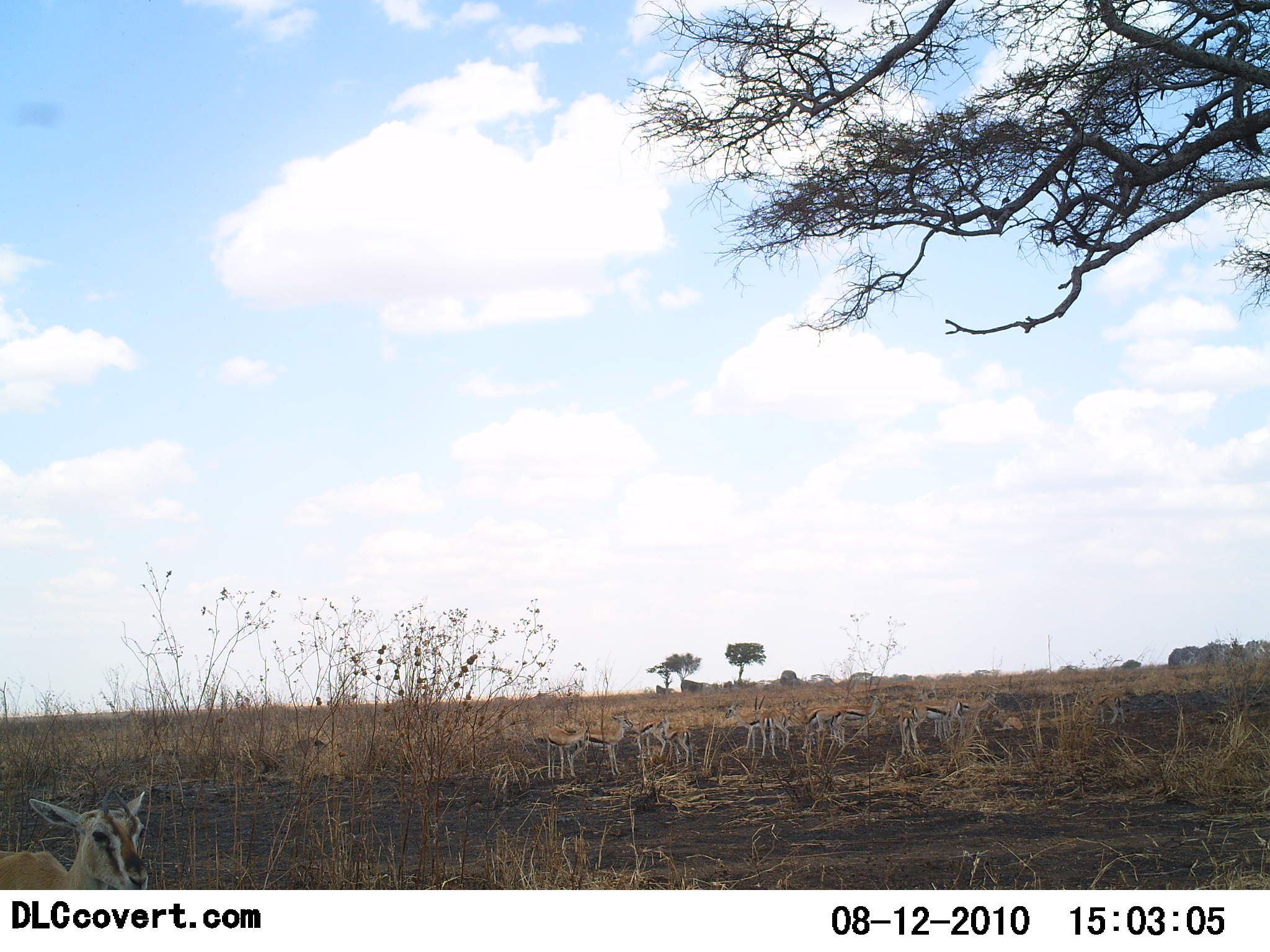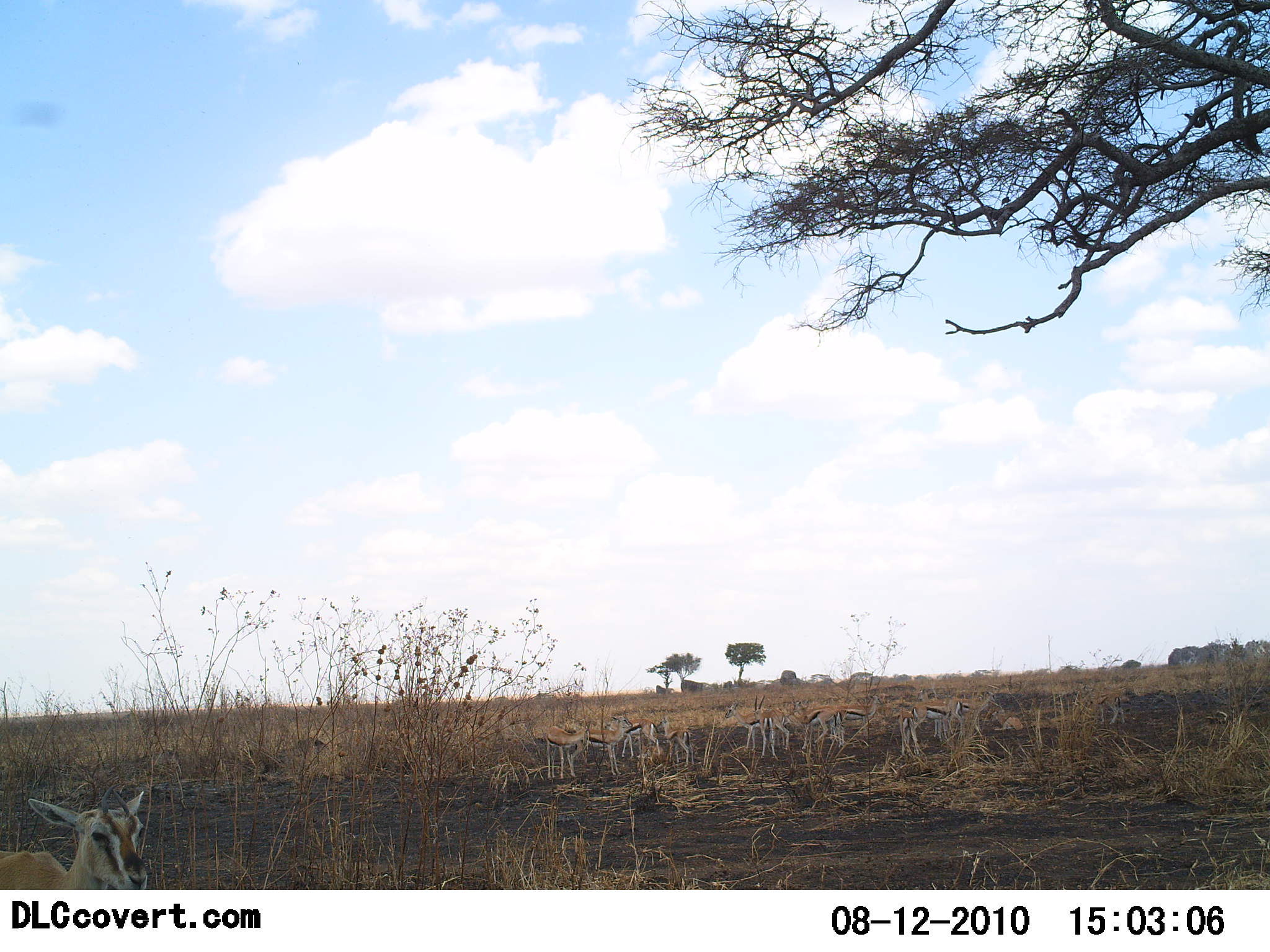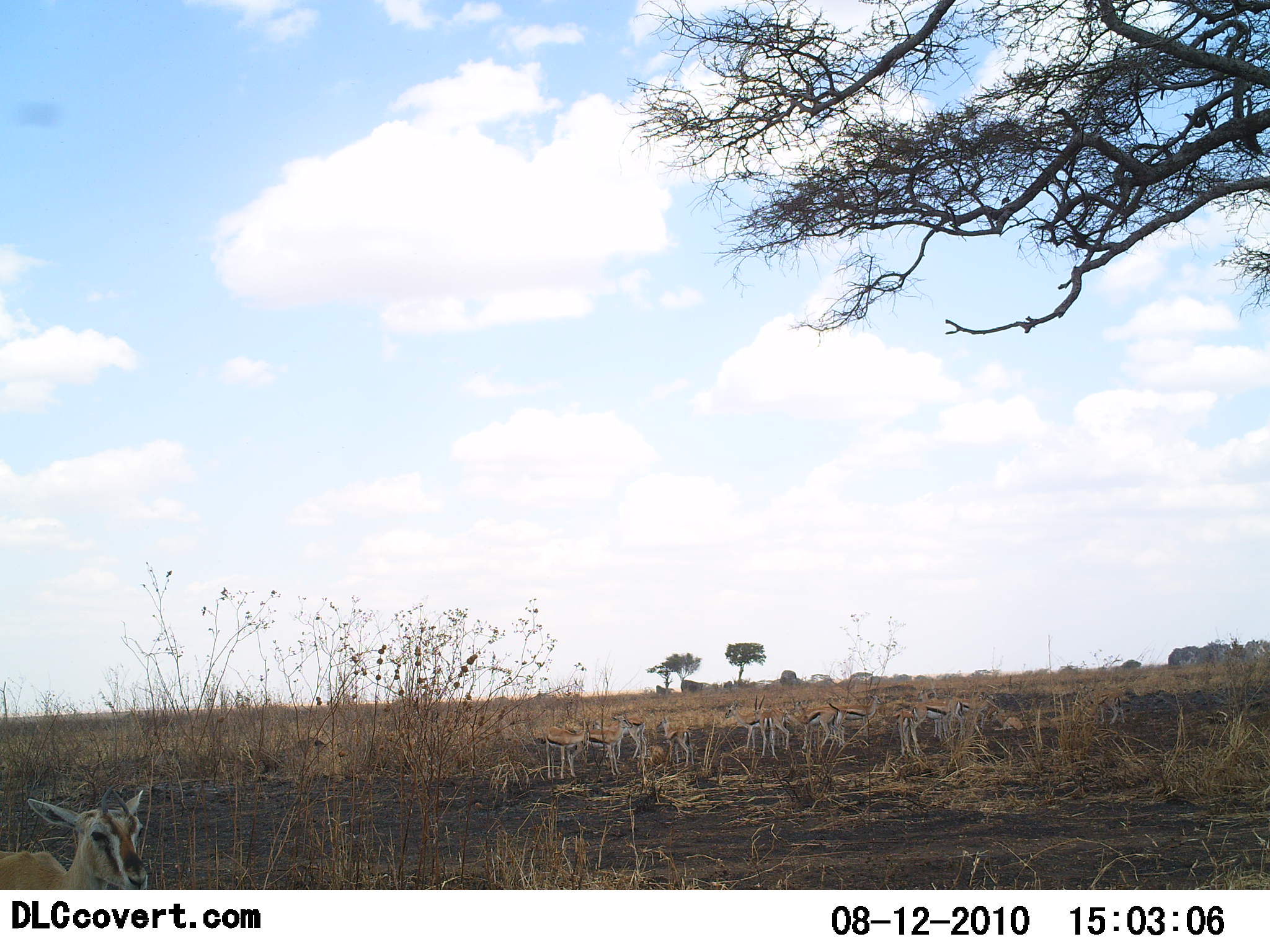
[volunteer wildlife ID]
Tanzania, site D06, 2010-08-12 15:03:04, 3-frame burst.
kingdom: Animalia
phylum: Chordata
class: Mammalia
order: Artiodactyla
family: Bovidae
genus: Eudorcas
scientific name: Eudorcas thomsonii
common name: thomson's gazelle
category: gazellethomsons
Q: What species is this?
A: Gazellethomsons (thomson's gazelle) (Eudorcas thomsonii).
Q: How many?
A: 11-50.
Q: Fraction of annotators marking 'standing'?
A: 100%.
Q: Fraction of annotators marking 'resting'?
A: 21%.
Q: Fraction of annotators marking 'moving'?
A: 29%.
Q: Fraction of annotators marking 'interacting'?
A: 0%.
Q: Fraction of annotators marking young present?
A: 7%.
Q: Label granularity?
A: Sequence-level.